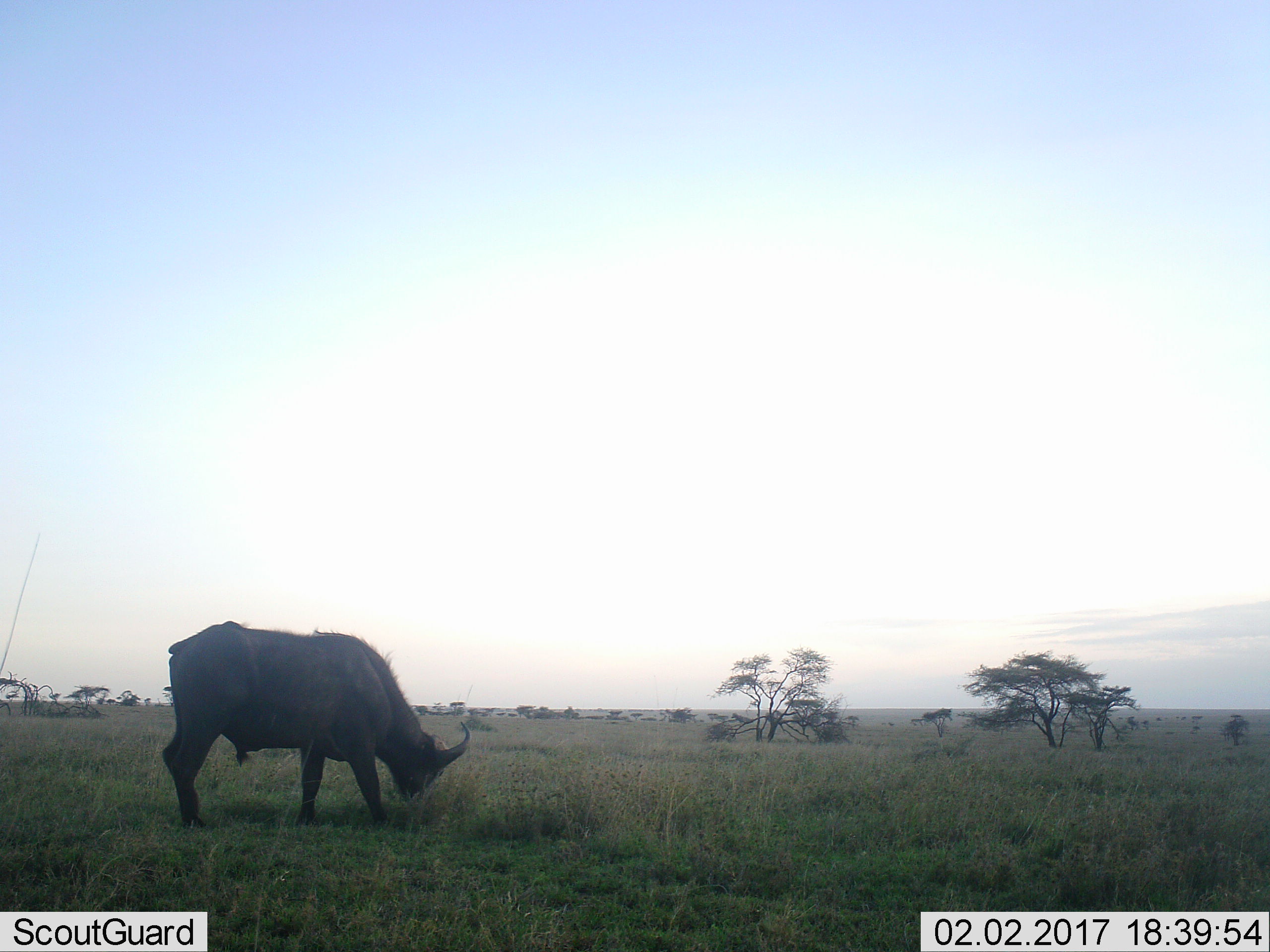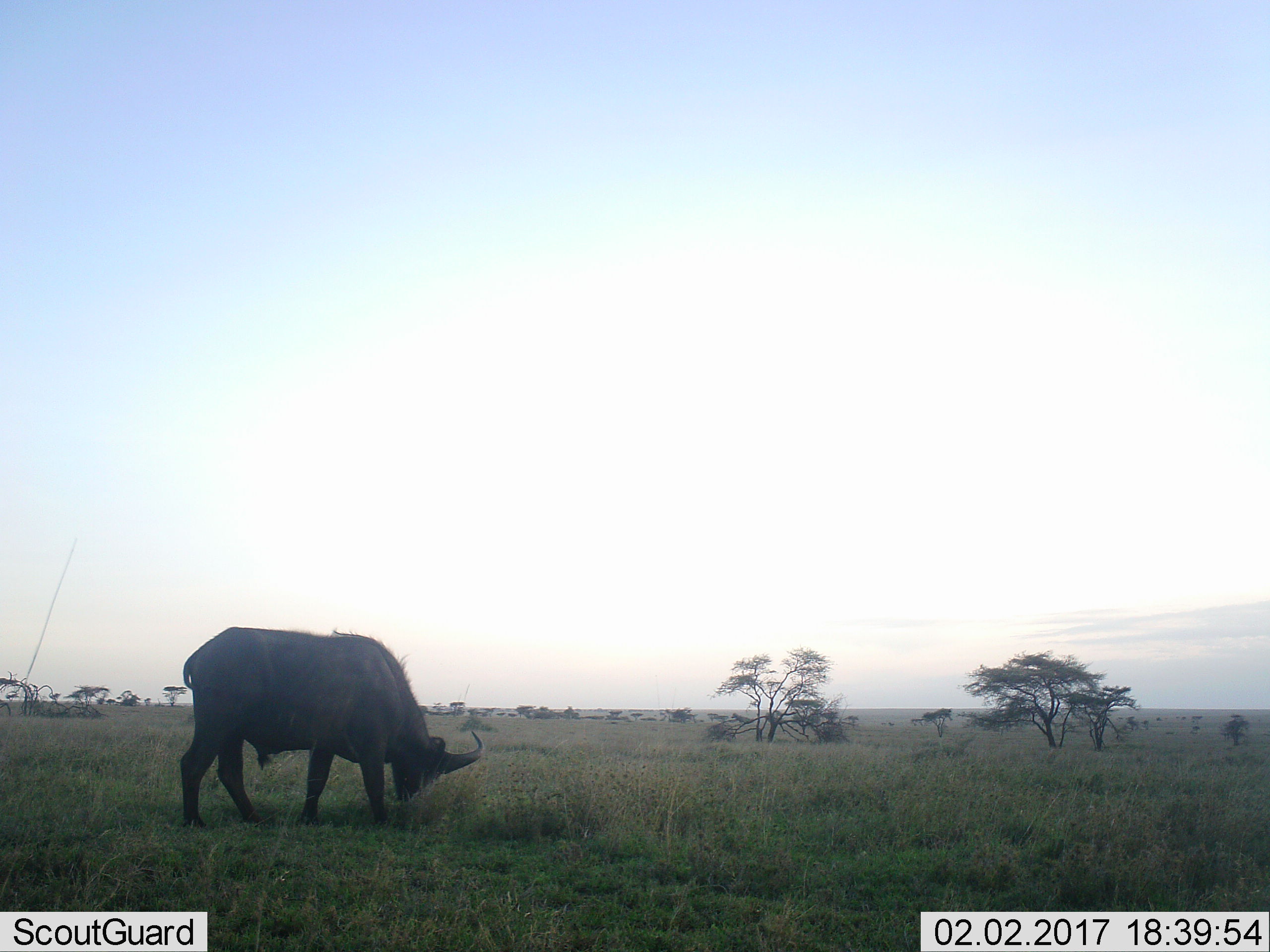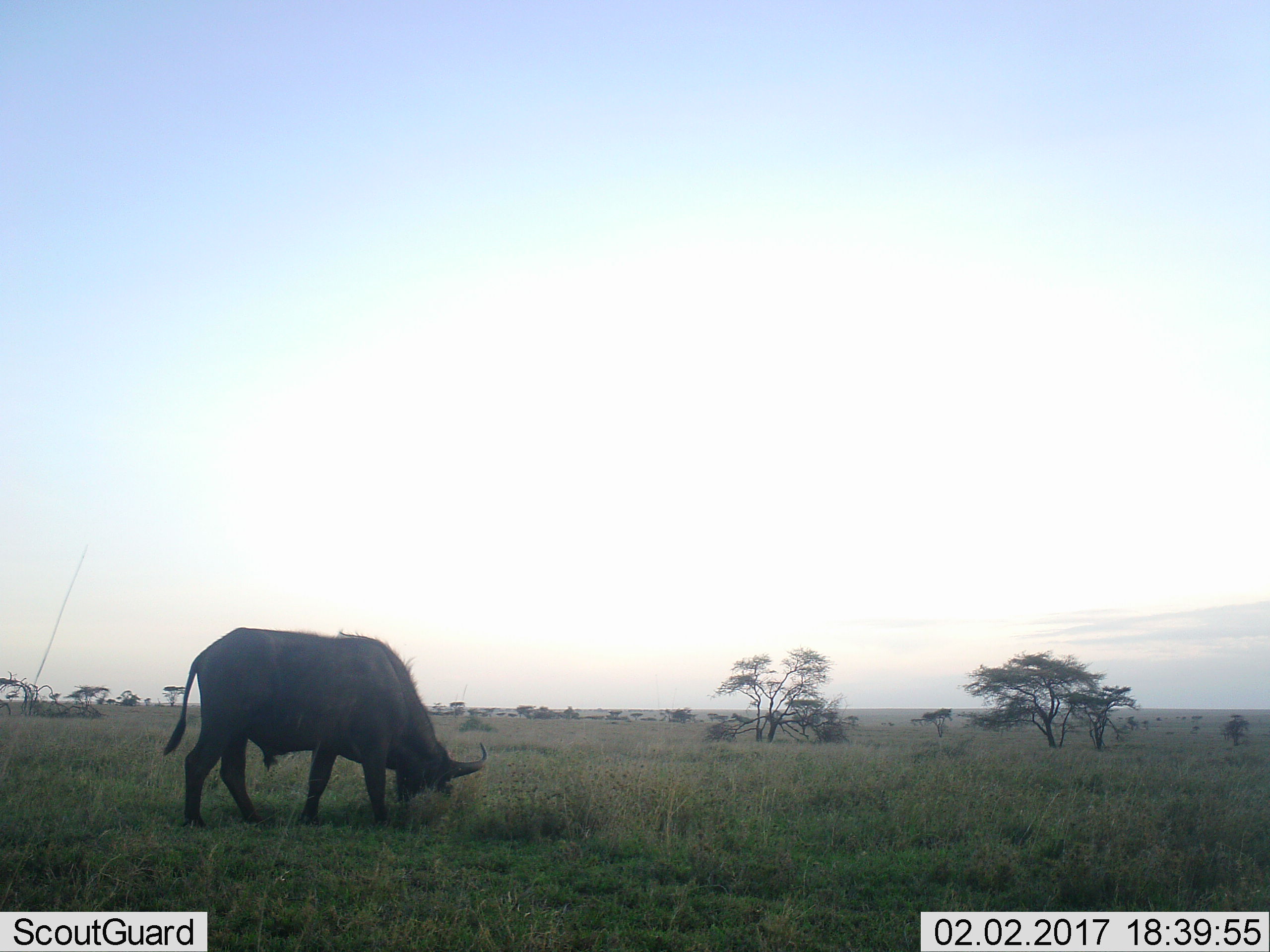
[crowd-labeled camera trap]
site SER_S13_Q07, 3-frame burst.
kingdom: Animalia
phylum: Chordata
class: Mammalia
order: Artiodactyla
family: Bovidae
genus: Syncerus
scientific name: Syncerus caffer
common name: african buffalo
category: buffalo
Buffalo (african buffalo) (Syncerus caffer), count 1. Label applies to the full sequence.